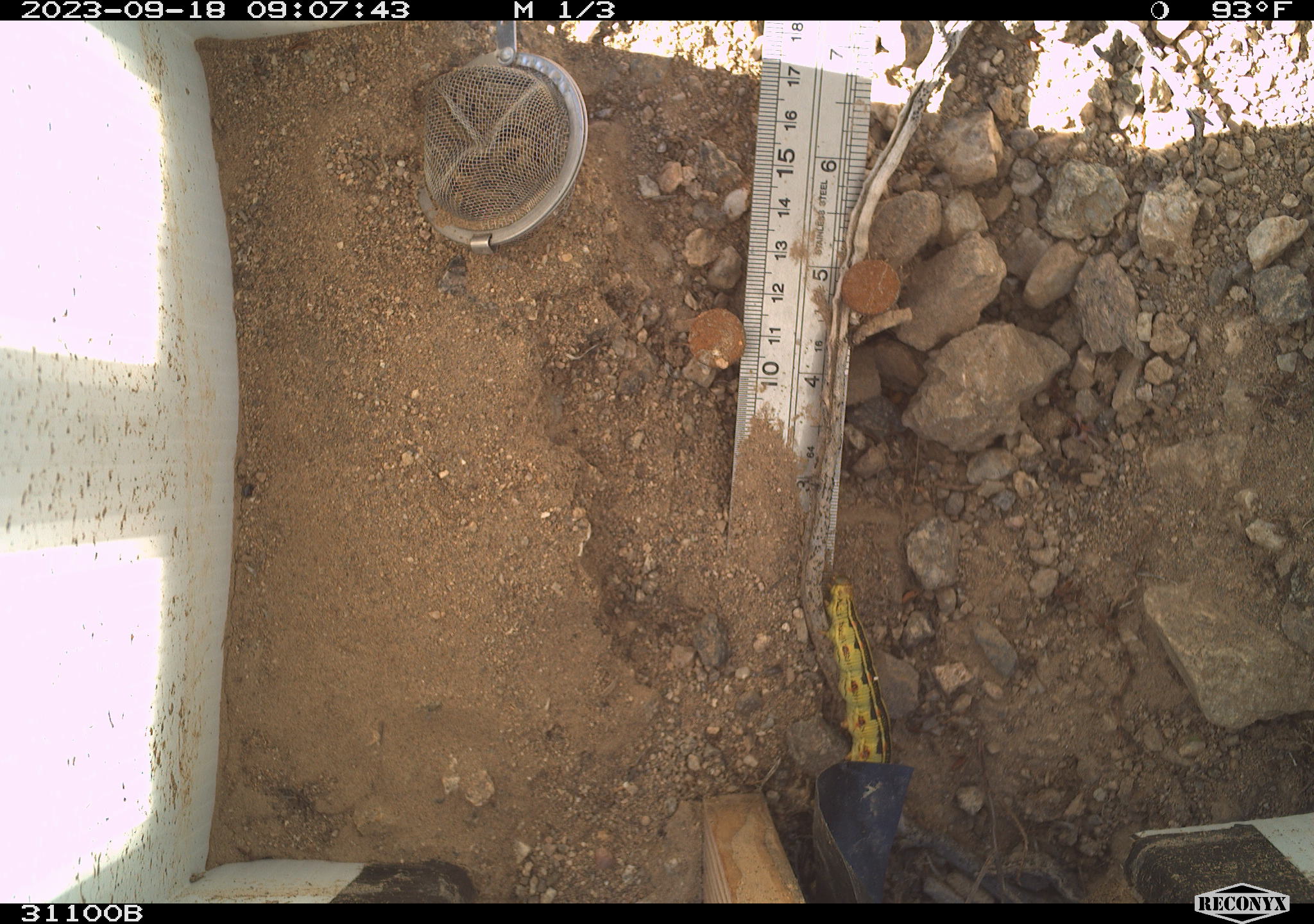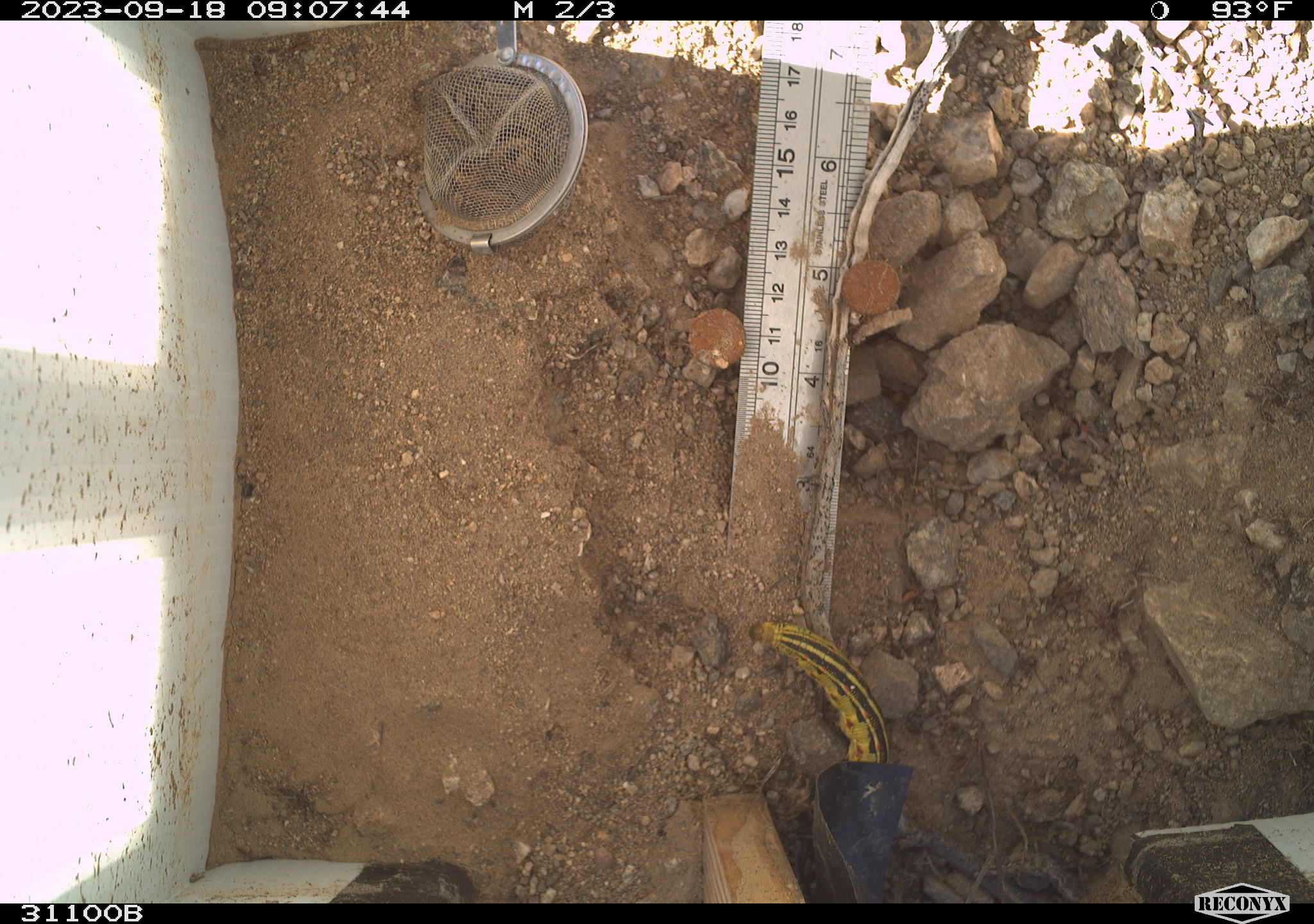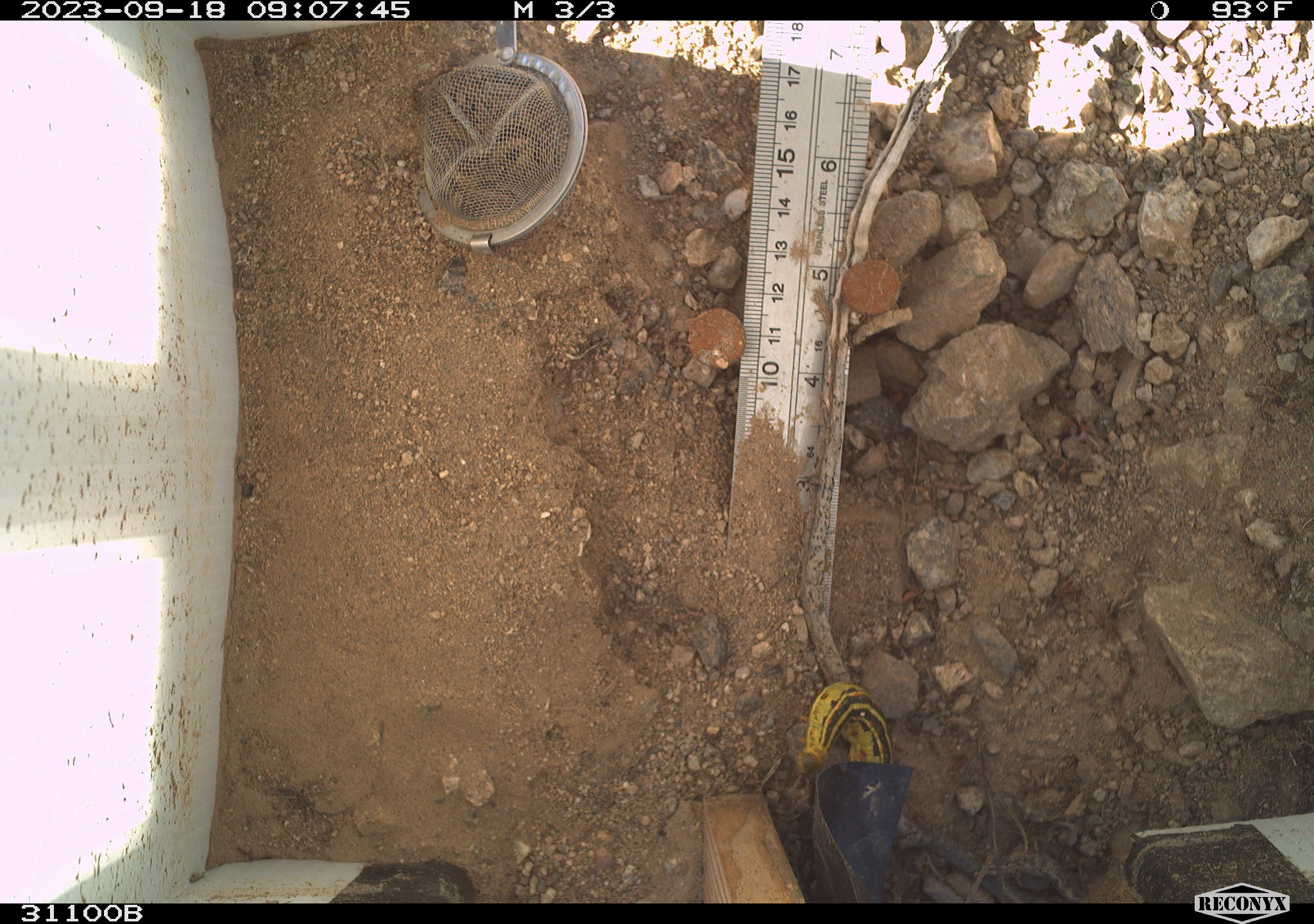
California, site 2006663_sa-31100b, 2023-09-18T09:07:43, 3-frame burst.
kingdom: Animalia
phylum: Arthropoda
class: Insecta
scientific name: Insecta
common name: insect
Insect (Insecta).